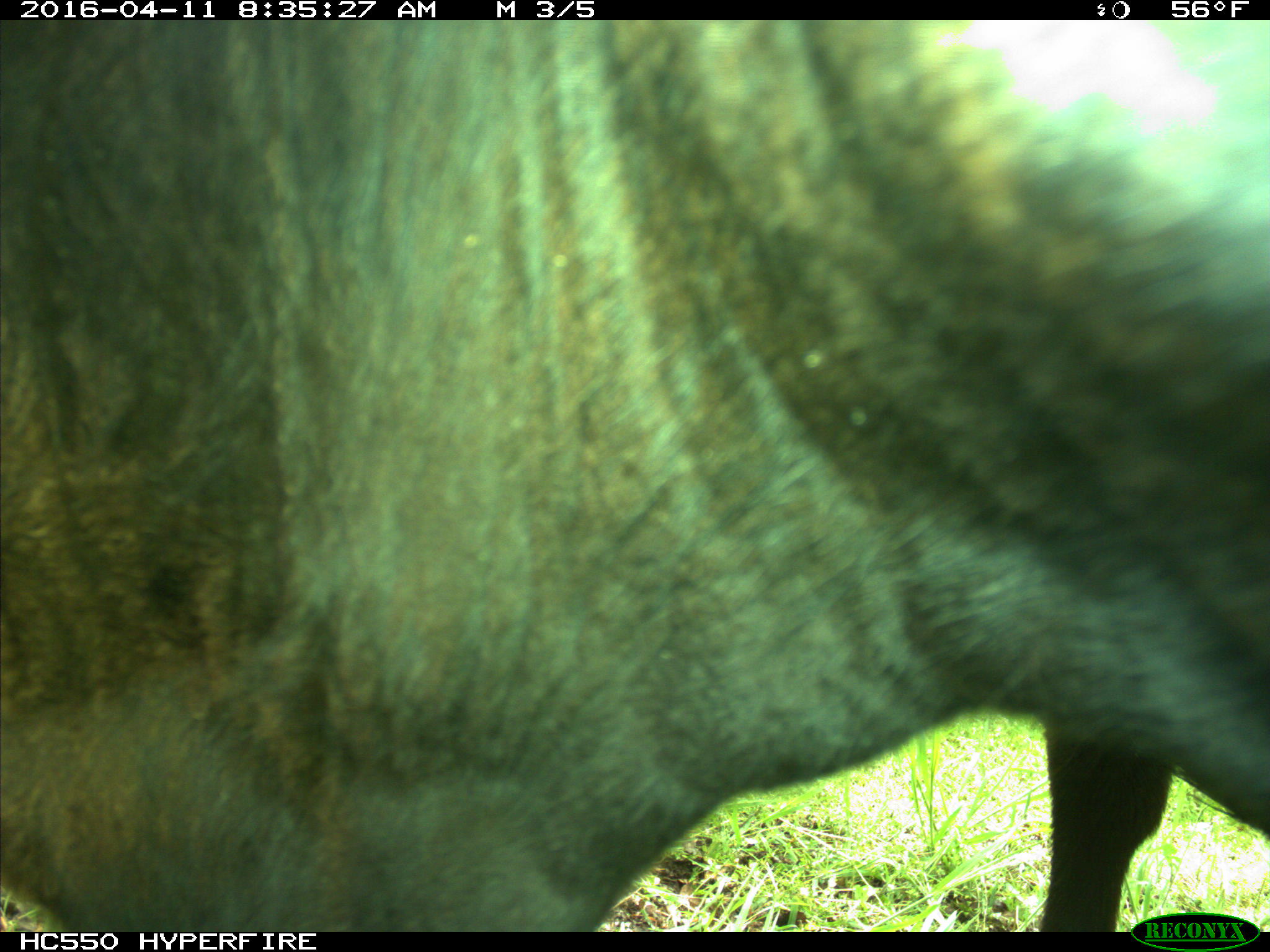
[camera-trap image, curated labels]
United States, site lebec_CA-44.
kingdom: Animalia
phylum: Chordata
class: Mammalia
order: Artiodactyla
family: Bovidae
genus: Bos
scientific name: Bos taurus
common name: domestic cow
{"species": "Bos taurus (domestic cow)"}